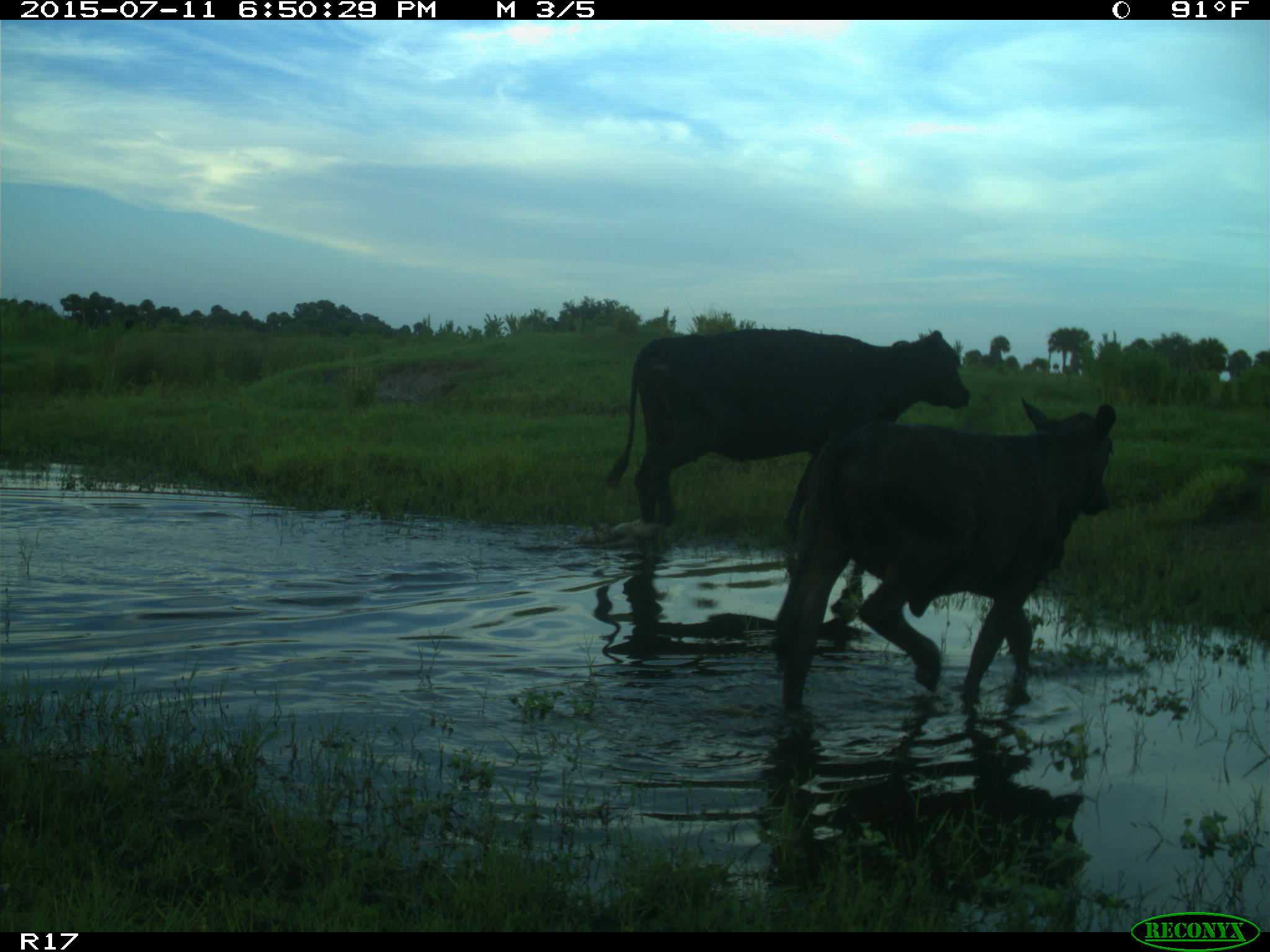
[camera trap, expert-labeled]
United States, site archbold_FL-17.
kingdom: Animalia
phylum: Chordata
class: Mammalia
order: Artiodactyla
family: Bovidae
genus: Bos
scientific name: Bos taurus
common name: domestic cow